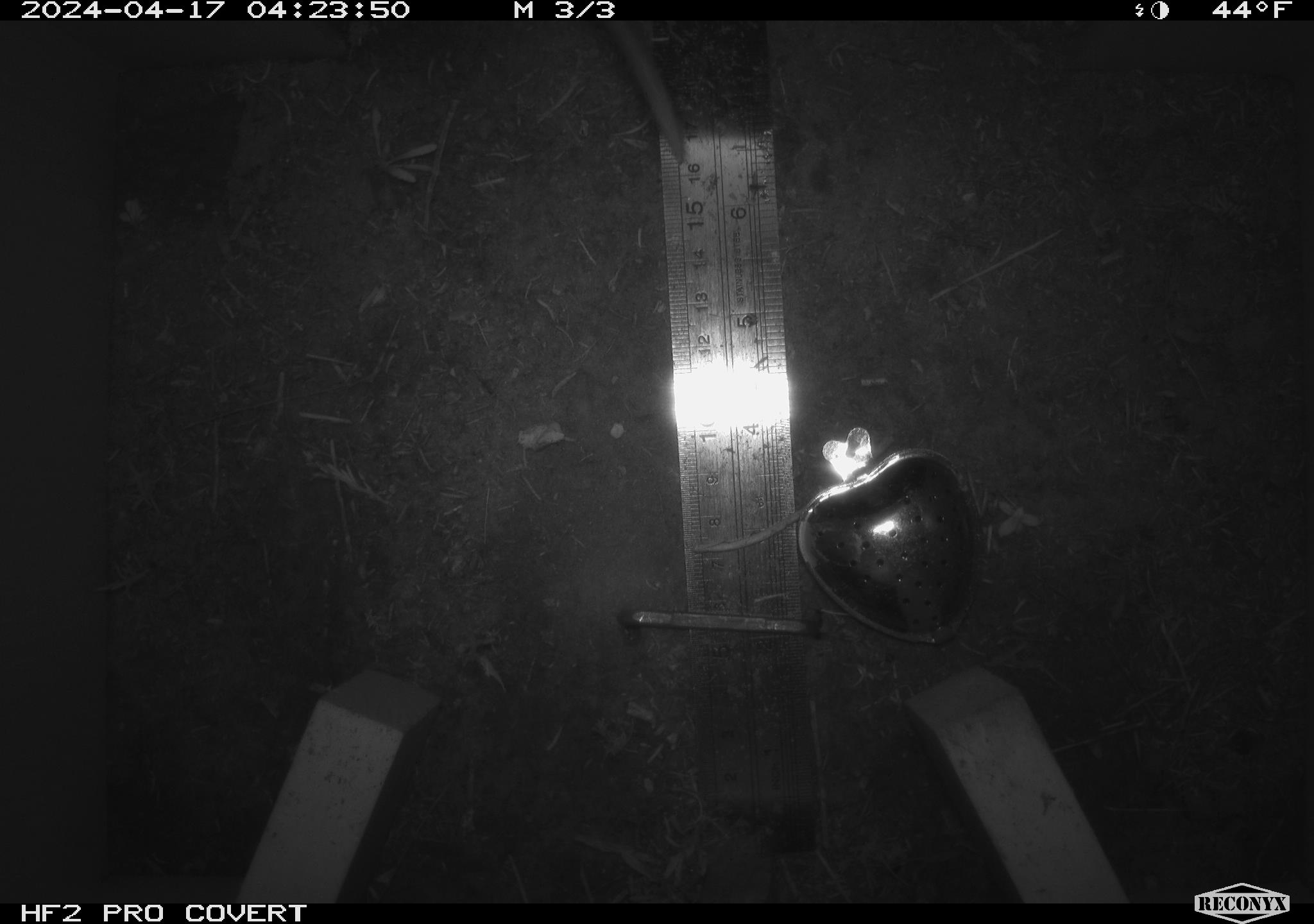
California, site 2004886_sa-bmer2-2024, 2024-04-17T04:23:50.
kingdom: Animalia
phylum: Chordata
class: Mammalia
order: Rodentia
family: Muridae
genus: Rattus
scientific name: Rattus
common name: rat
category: rattus species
Rattus species (rat) (Rattus).